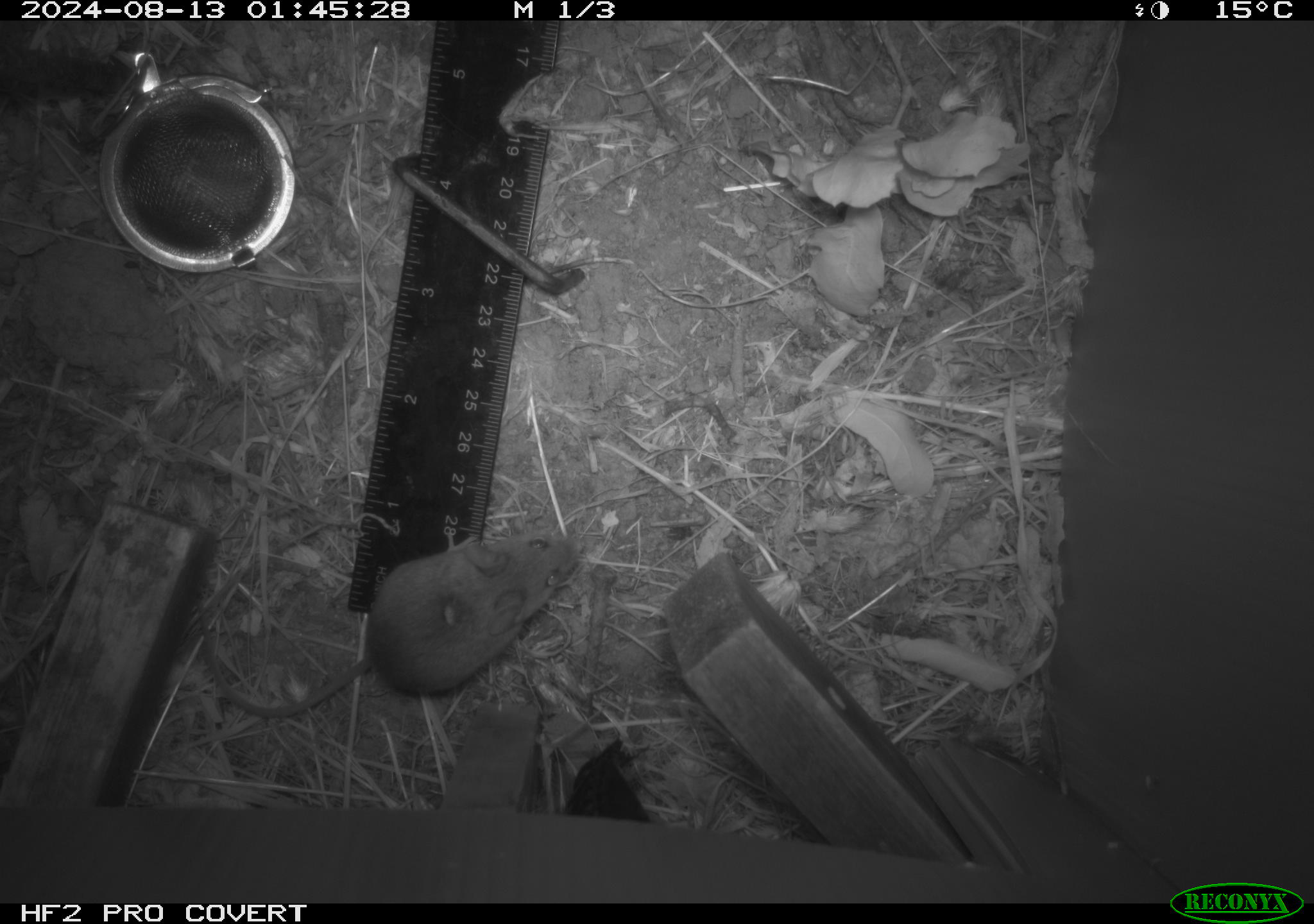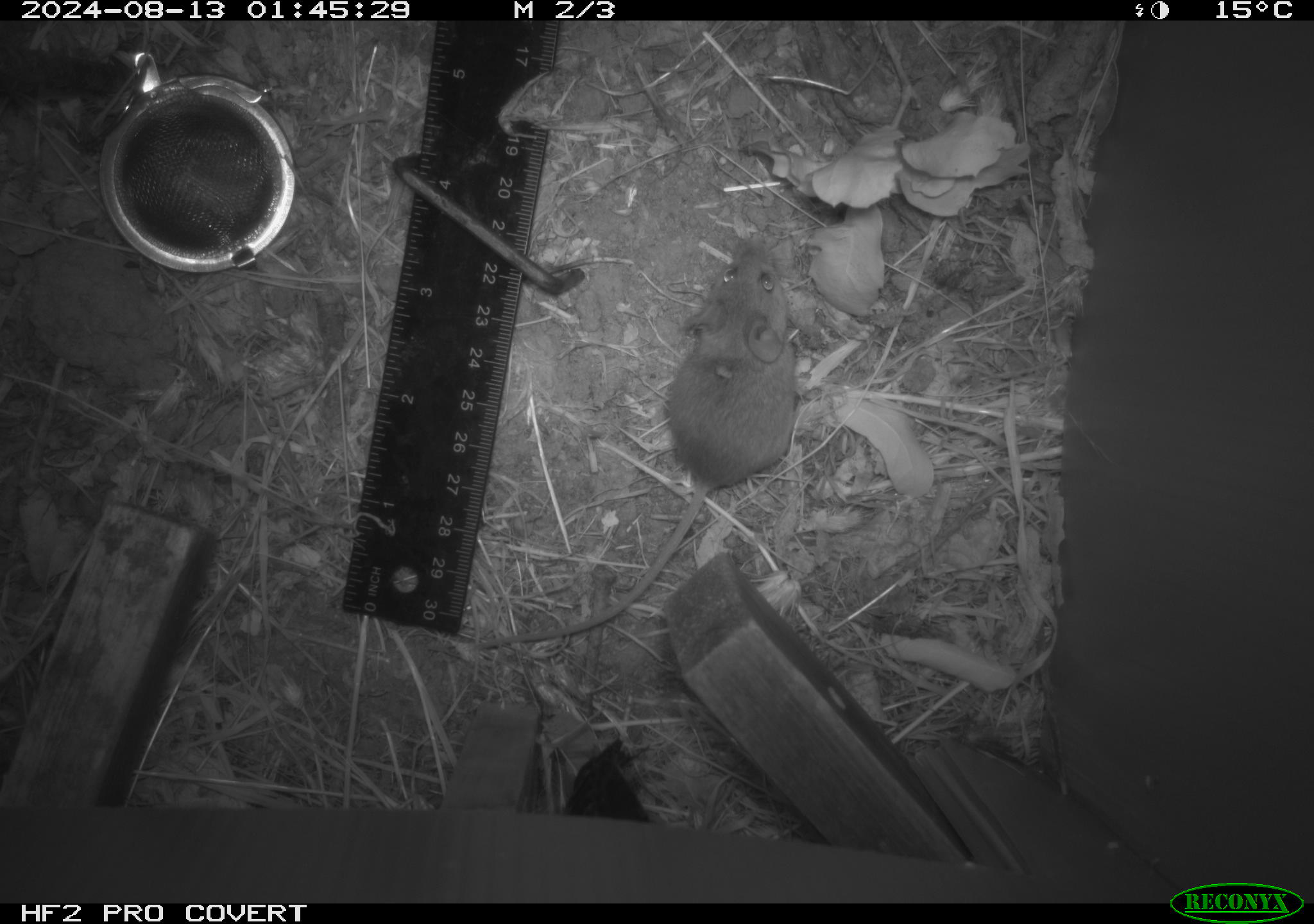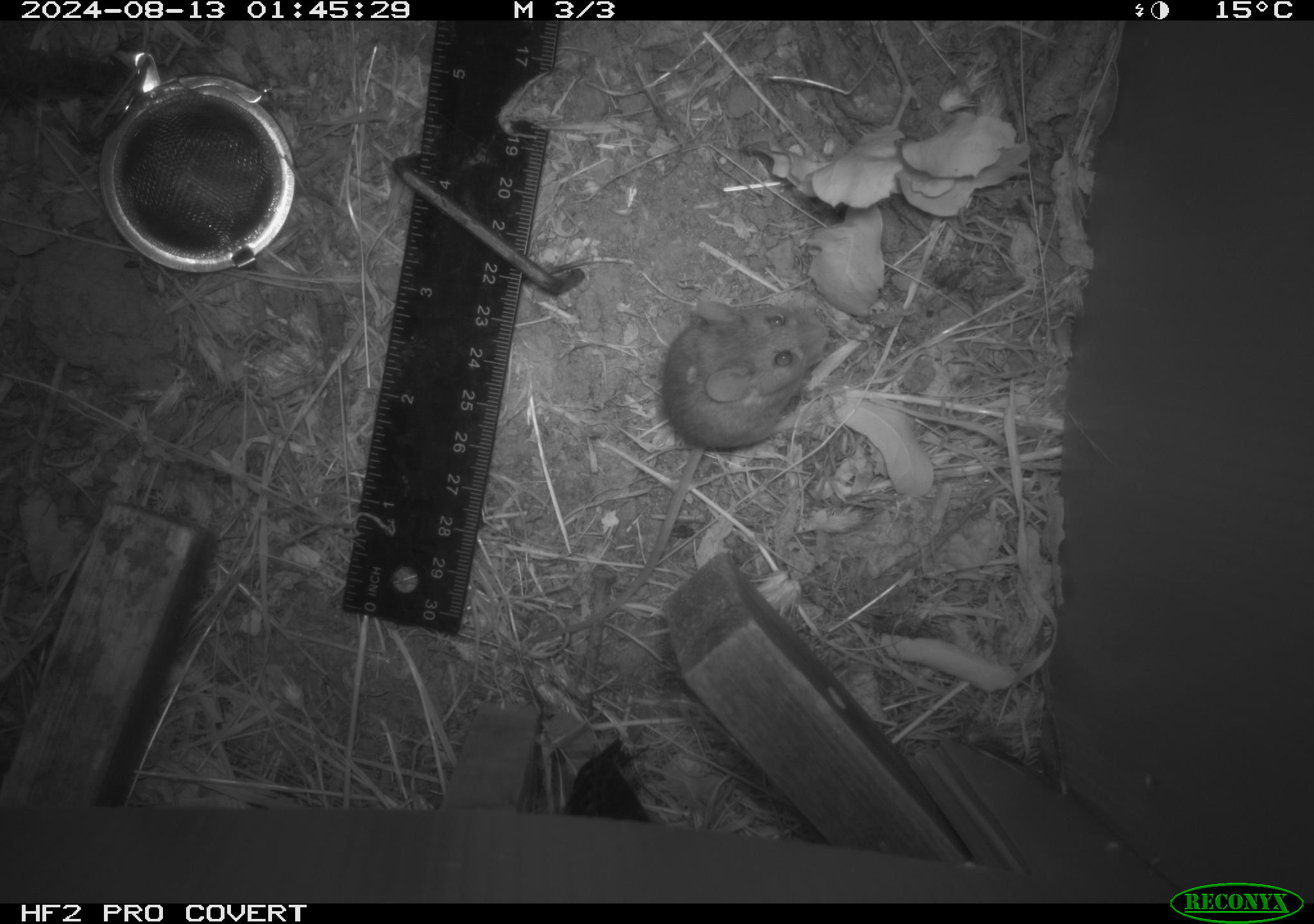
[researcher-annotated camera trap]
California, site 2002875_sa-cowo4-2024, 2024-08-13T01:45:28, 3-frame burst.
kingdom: Animalia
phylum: Chordata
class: Mammalia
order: Rodentia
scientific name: Rodentia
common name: mouse species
Mouse species (Rodentia).